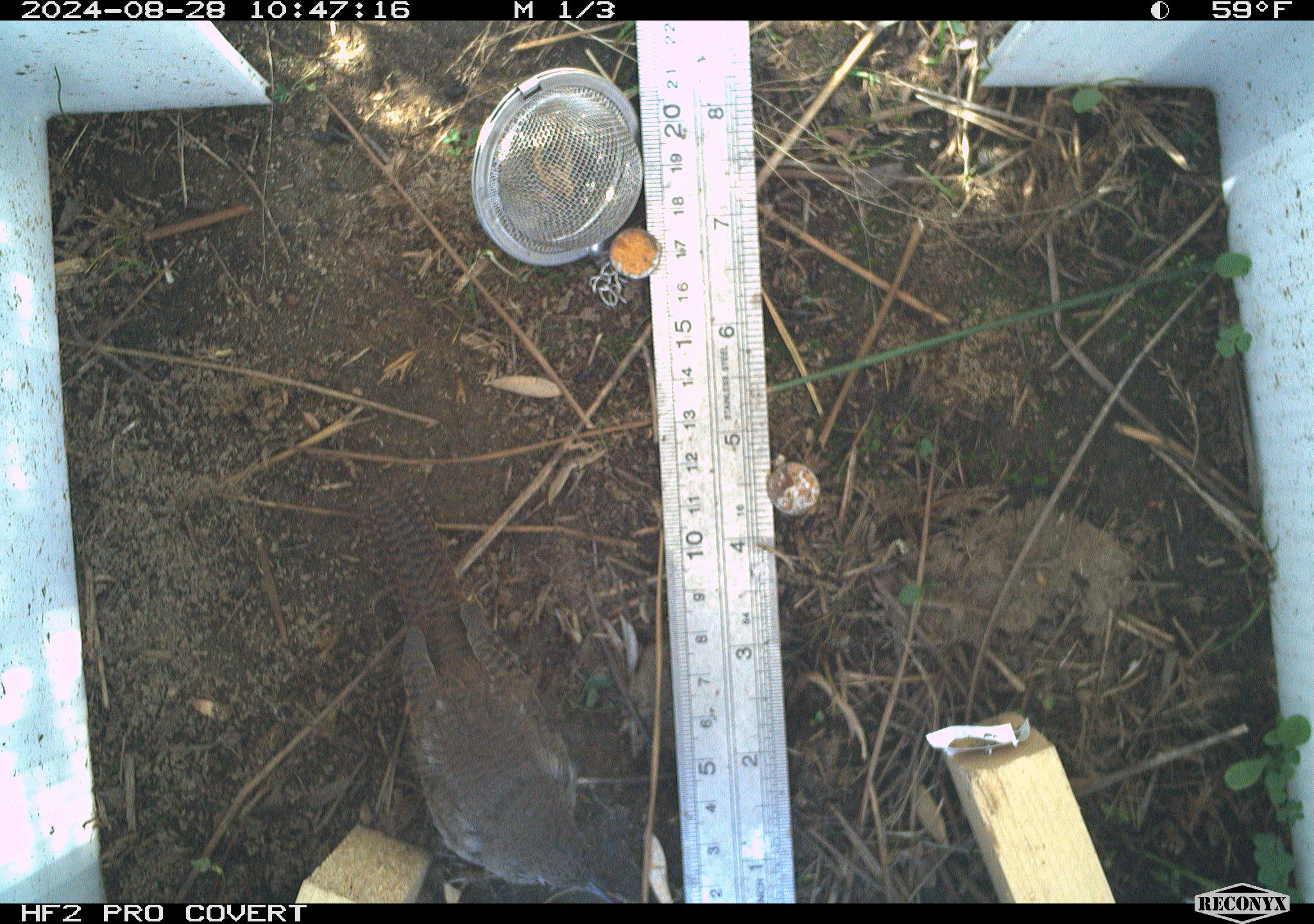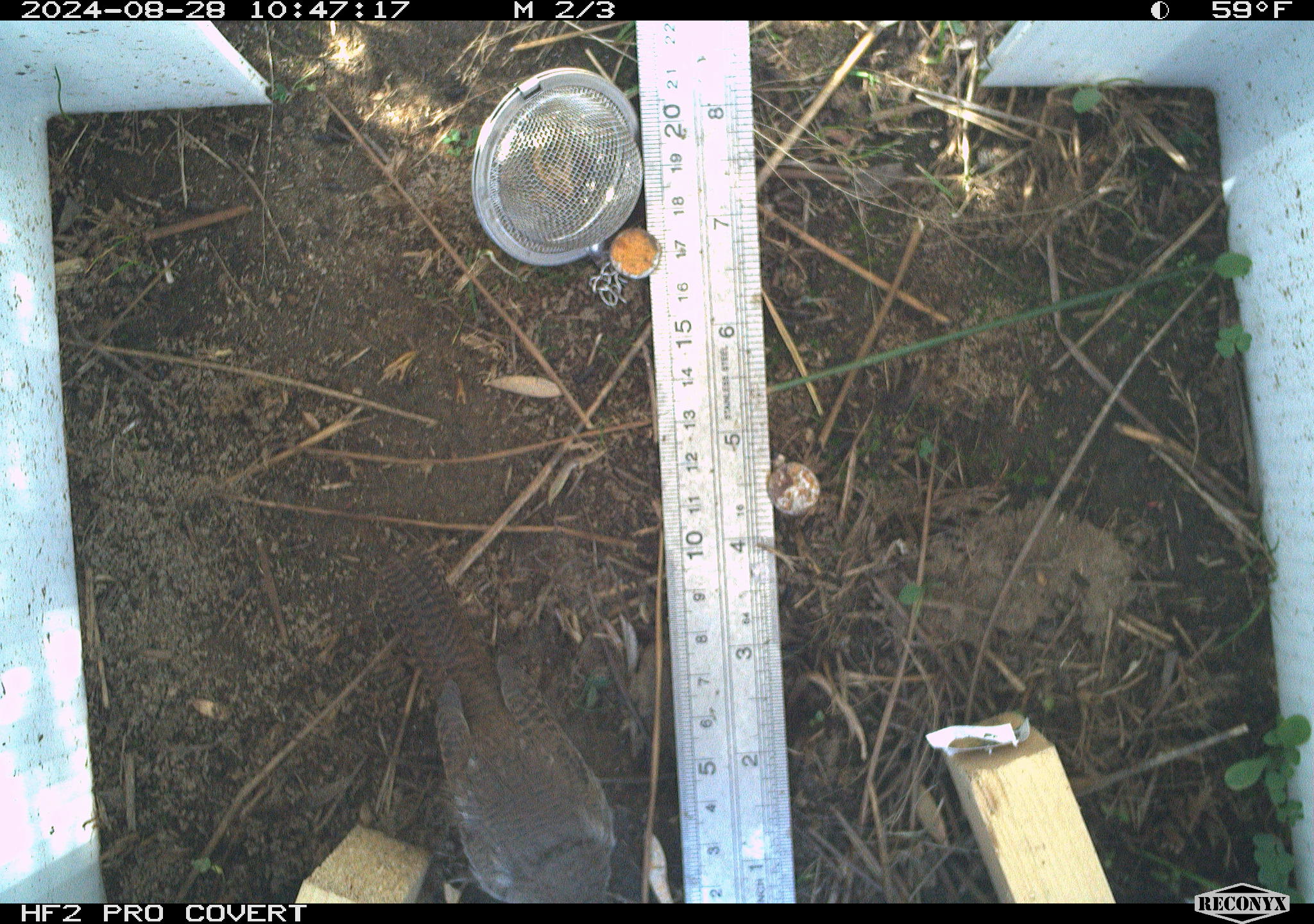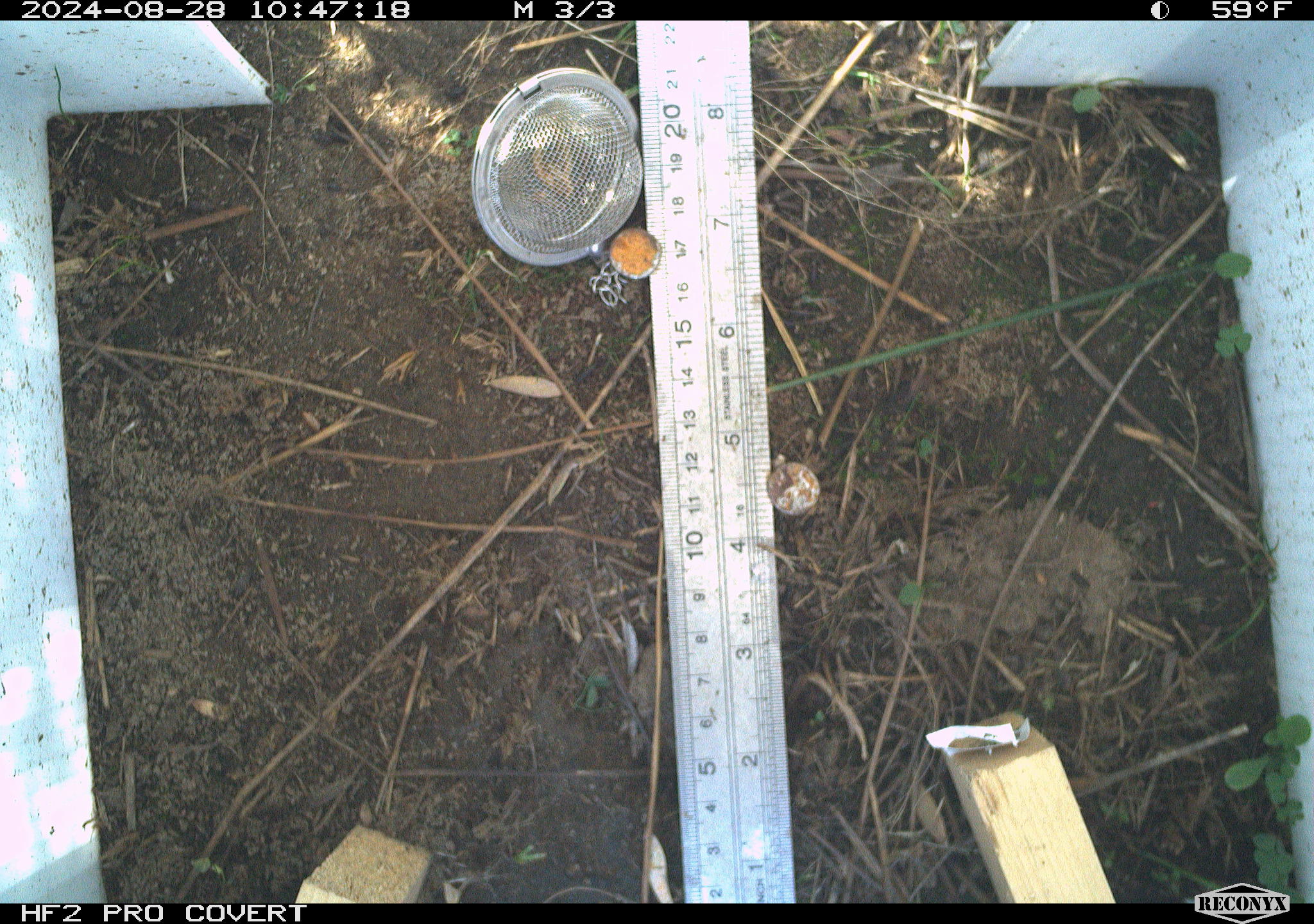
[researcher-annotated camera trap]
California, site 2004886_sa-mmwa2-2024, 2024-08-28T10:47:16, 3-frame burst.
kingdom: Animalia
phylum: Chordata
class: Aves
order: Passeriformes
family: Troglodytidae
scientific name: Troglodytidae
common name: wren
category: troglodytidae family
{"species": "troglodytidae family (wren) (Troglodytidae)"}